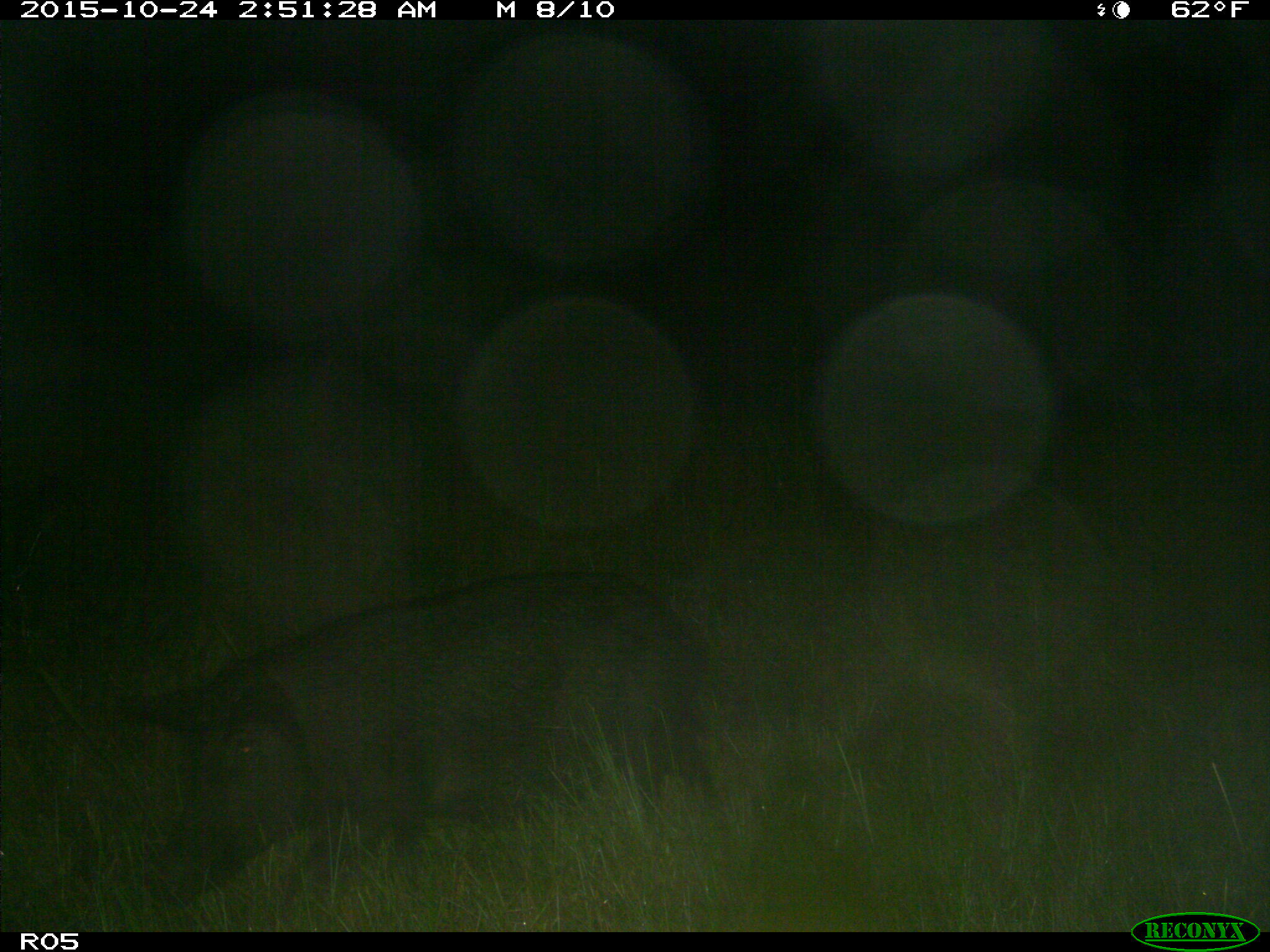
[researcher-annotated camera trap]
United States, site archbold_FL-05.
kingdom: Animalia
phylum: Chordata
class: Mammalia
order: Artiodactyla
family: Suidae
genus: Sus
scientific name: Sus scrofa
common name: wild boar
Sus scrofa (wild boar).